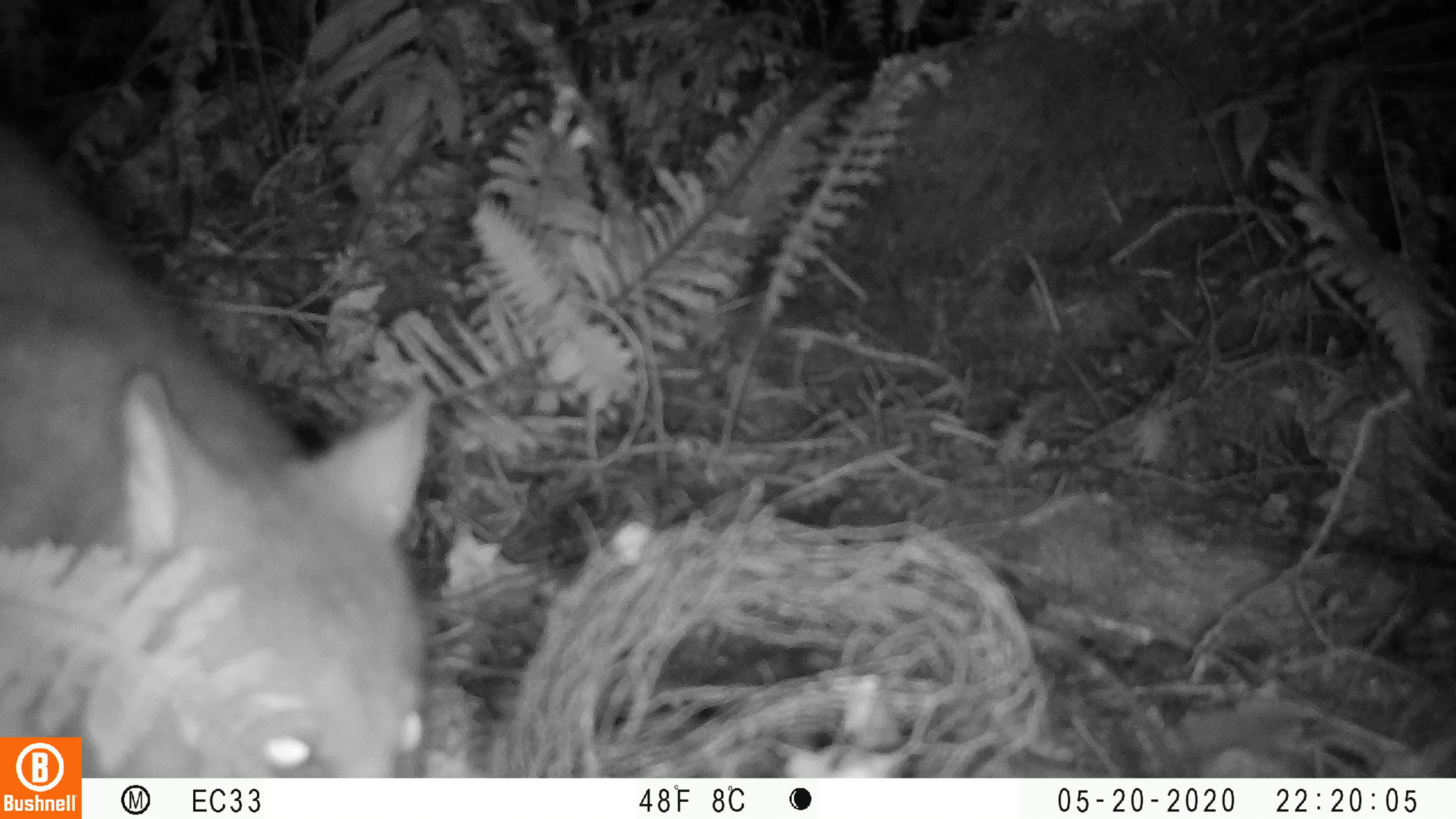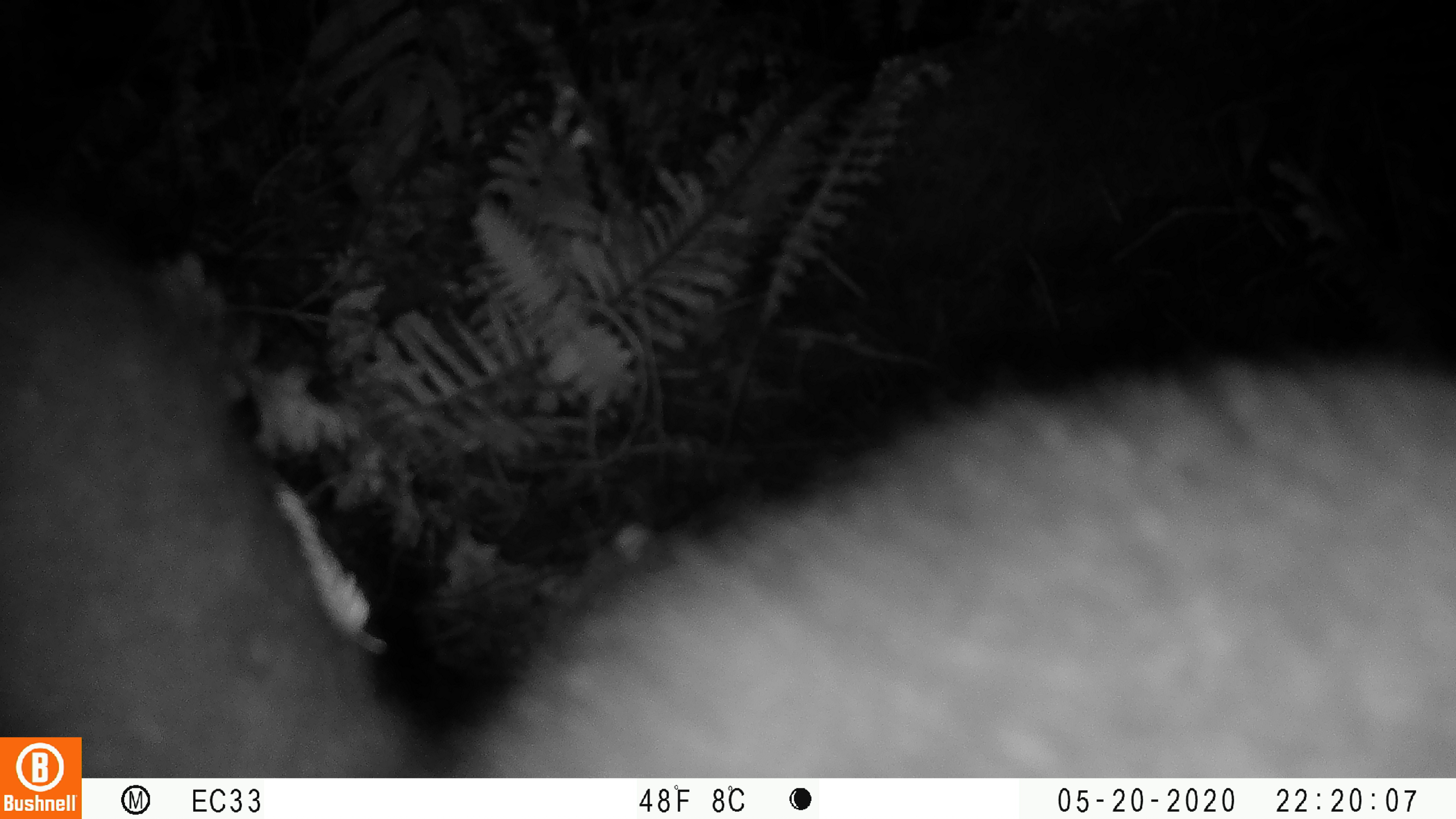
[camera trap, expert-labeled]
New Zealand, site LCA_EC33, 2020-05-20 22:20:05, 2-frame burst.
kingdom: Animalia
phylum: Chordata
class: Mammalia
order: Diprotodontia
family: Phalangeridae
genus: Trichosurus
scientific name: Trichosurus vulpecula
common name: common brushtail possum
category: possum